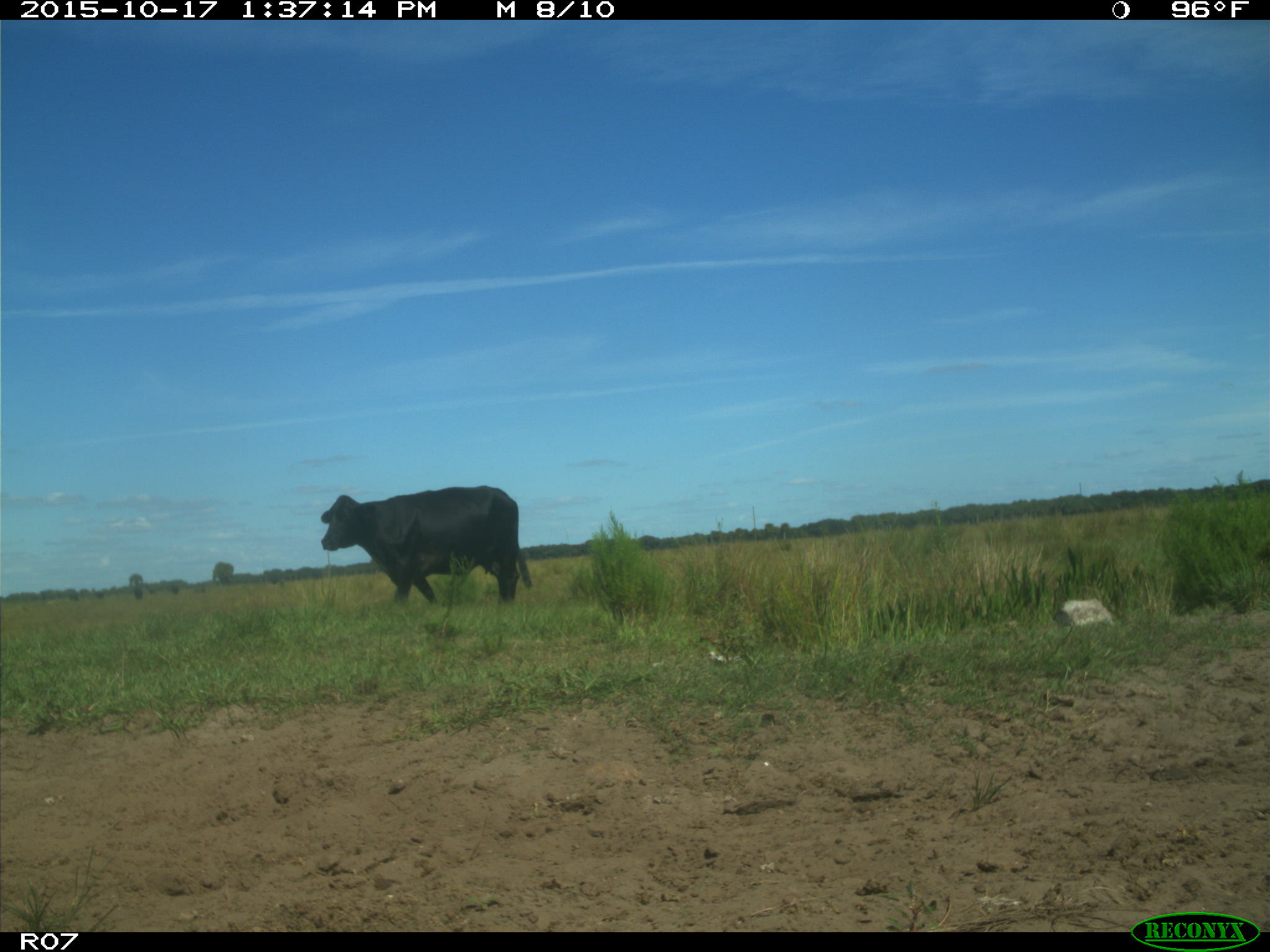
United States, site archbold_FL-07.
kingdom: Animalia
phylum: Chordata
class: Mammalia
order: Artiodactyla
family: Bovidae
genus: Bos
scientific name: Bos taurus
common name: domestic cow